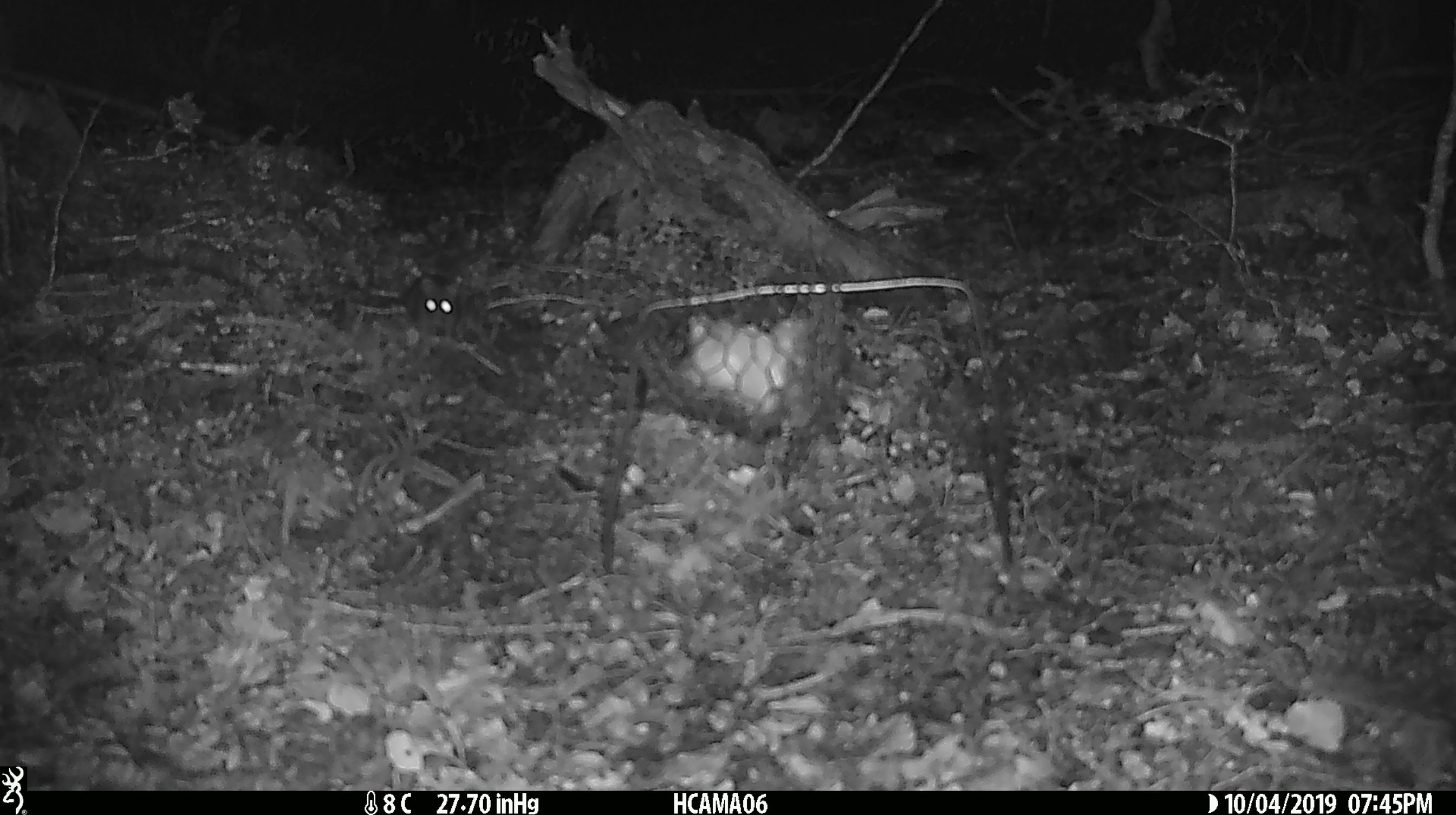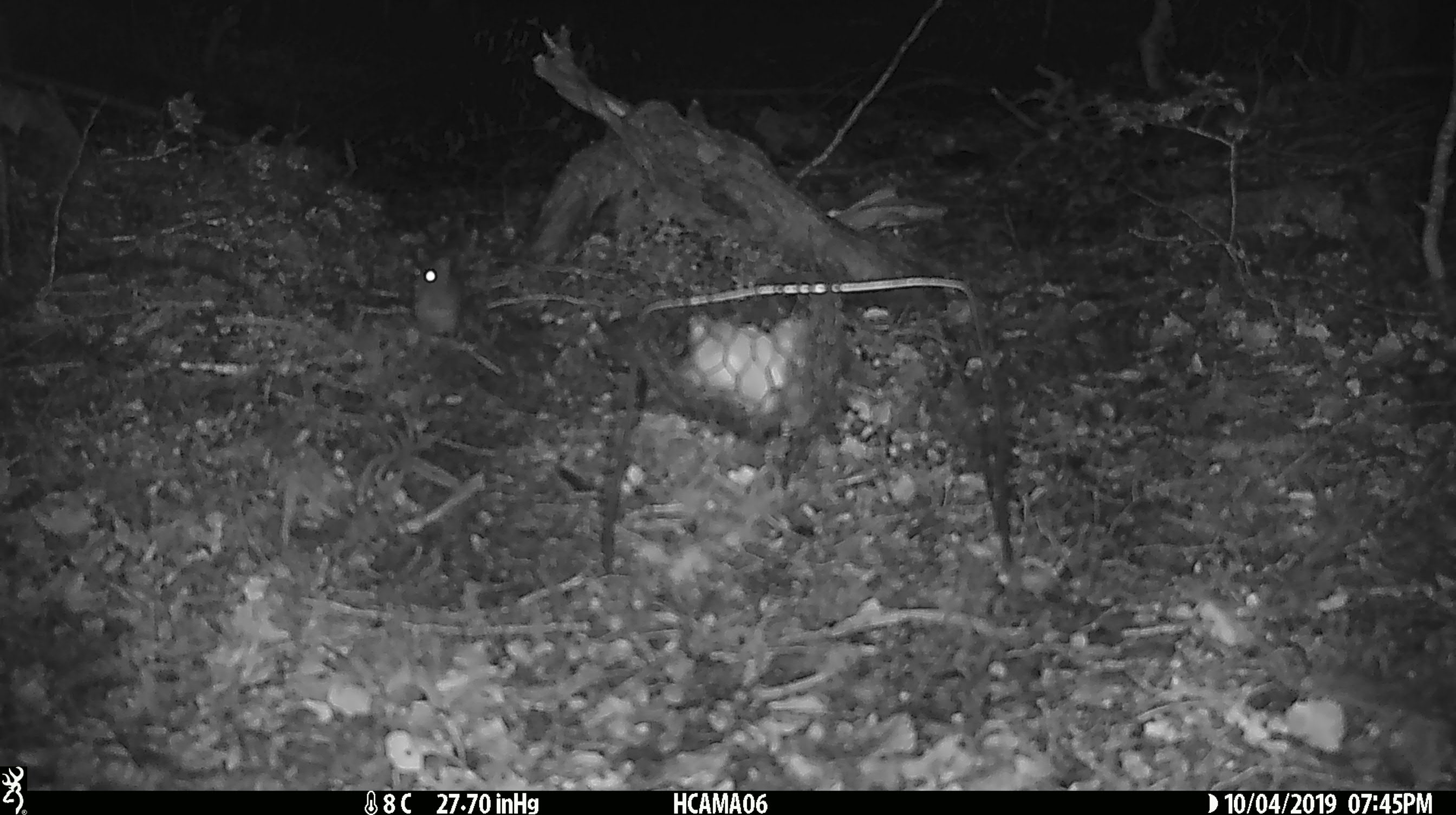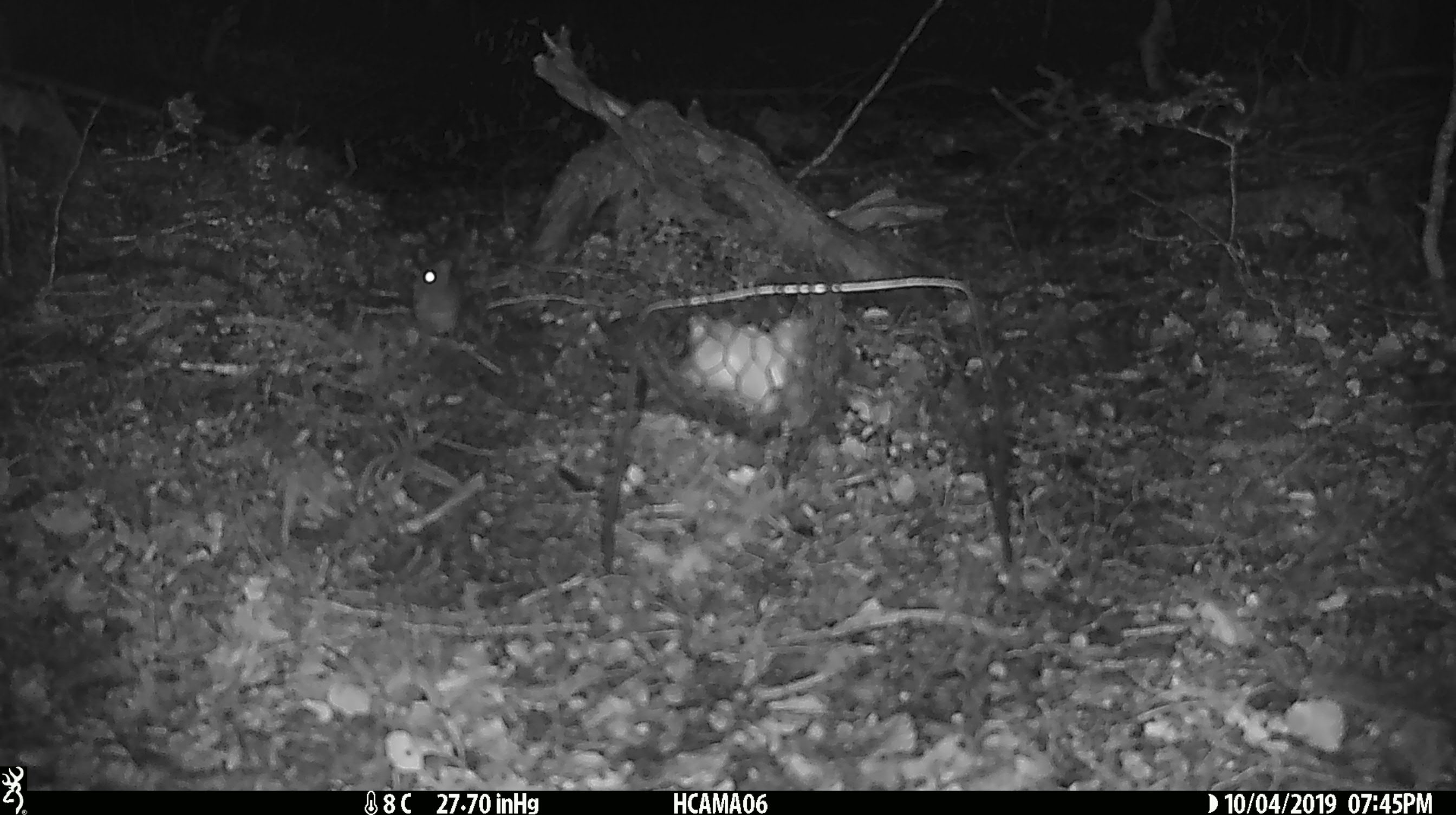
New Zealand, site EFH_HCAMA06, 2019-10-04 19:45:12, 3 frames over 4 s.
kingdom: Animalia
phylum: Chordata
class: Mammalia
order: Rodentia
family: Muridae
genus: Mus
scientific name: Mus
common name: mouse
Mouse (Mus).